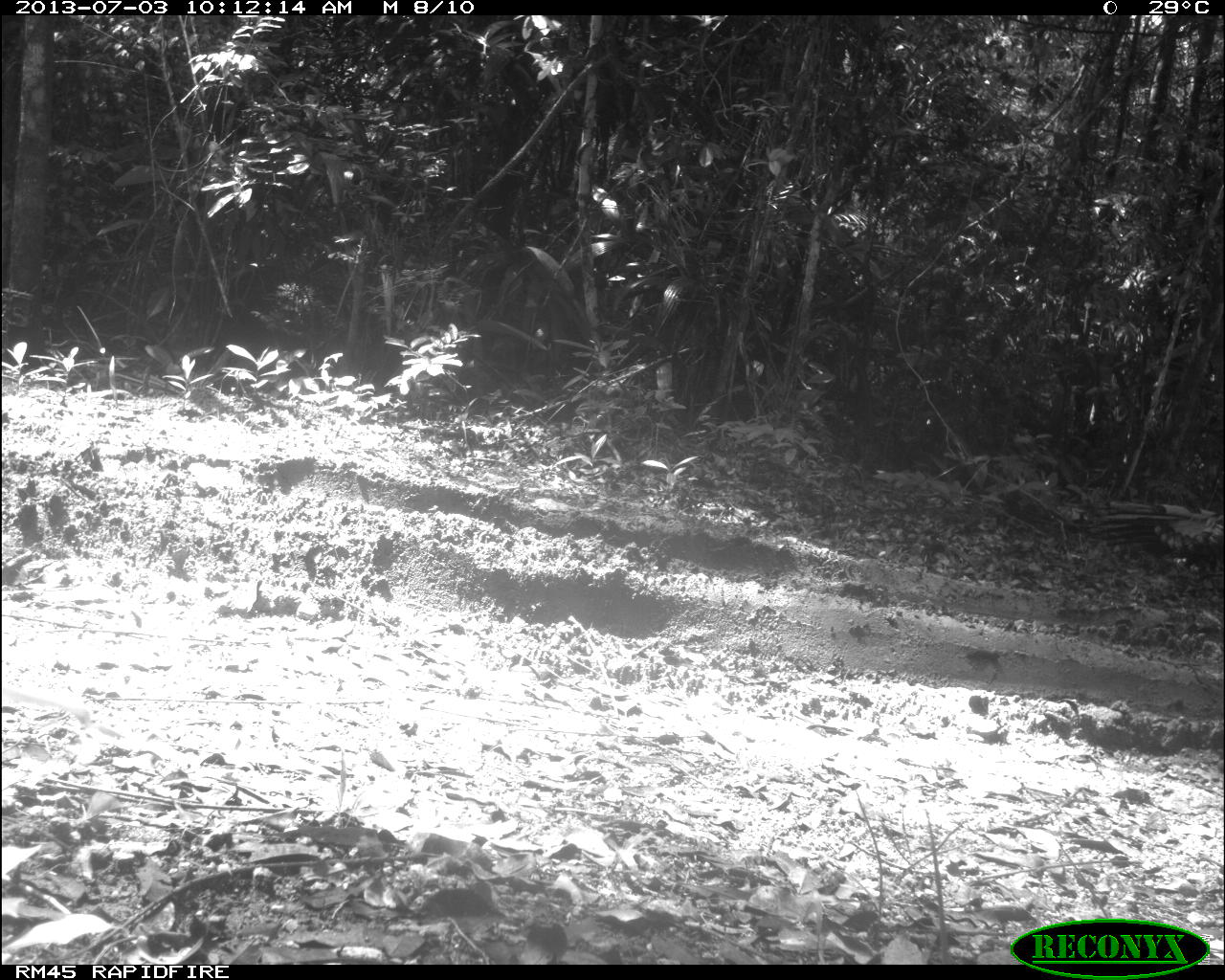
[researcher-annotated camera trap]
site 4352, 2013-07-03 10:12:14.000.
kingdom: Animalia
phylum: Chordata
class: Aves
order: Galliformes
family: Phasianidae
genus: Meleagris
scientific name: Meleagris ocellata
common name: ocellated turkey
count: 3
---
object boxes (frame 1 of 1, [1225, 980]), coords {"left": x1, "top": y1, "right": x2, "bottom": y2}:
meleagris ocellata: {"left": 1051, "top": 495, "right": 1225, "bottom": 593}